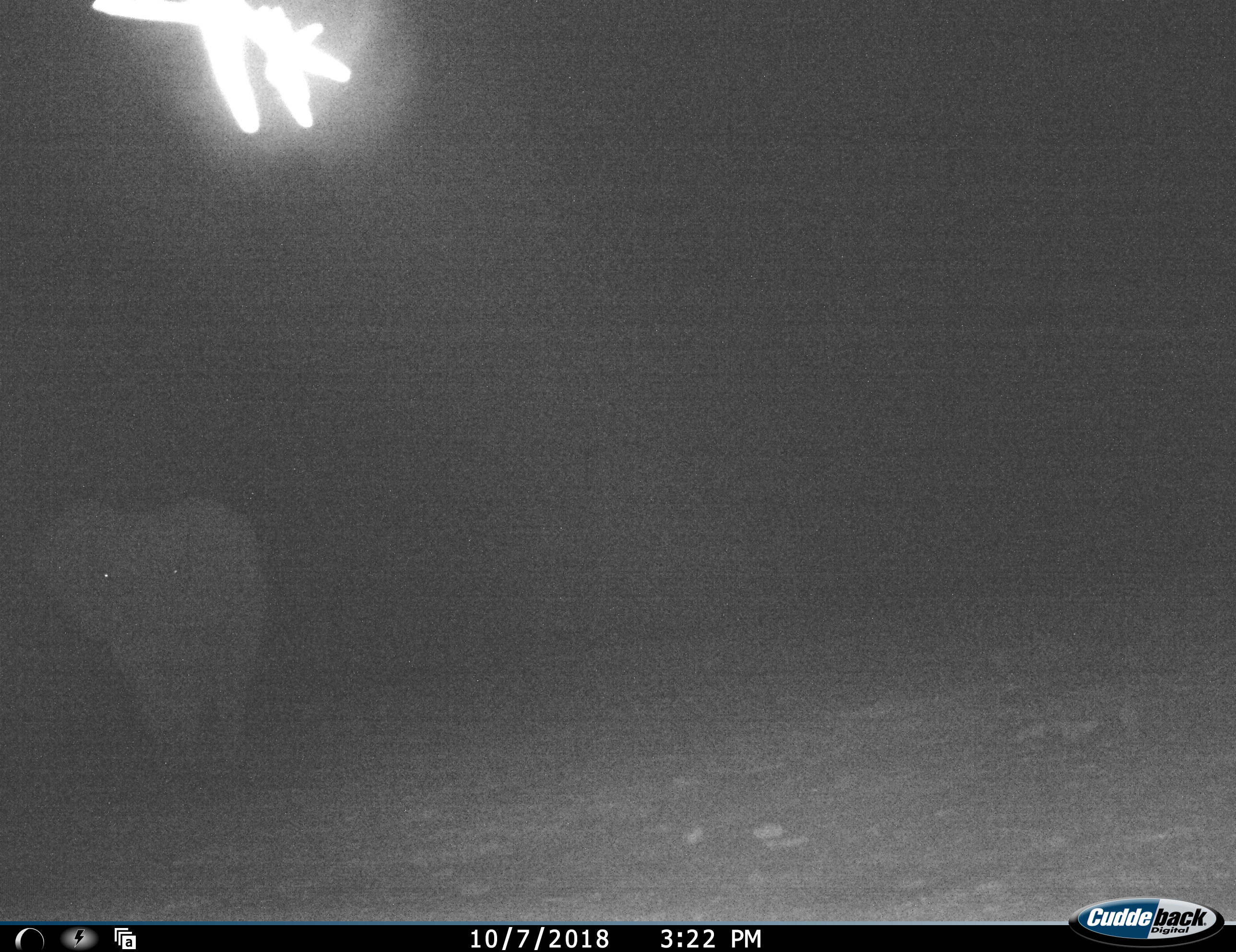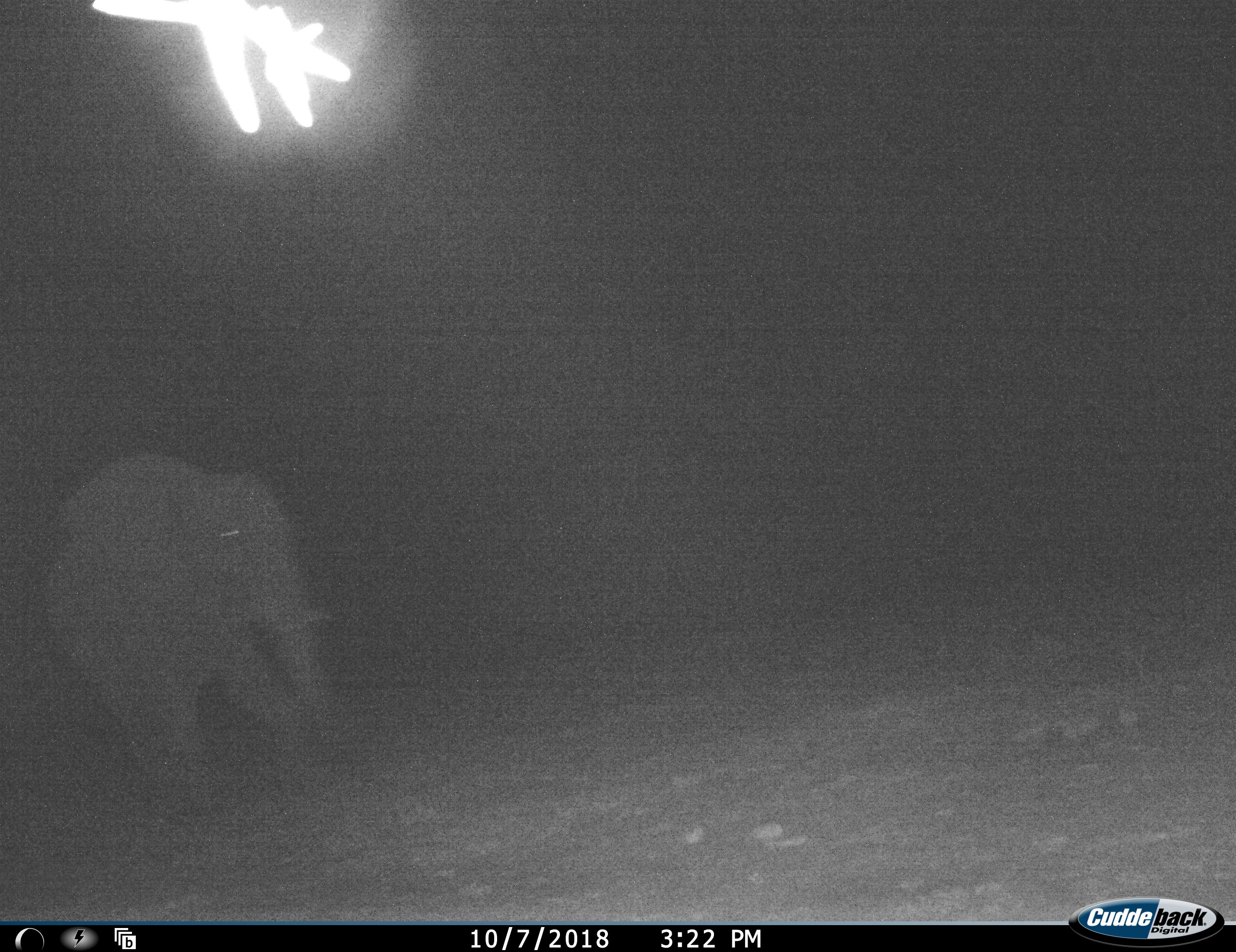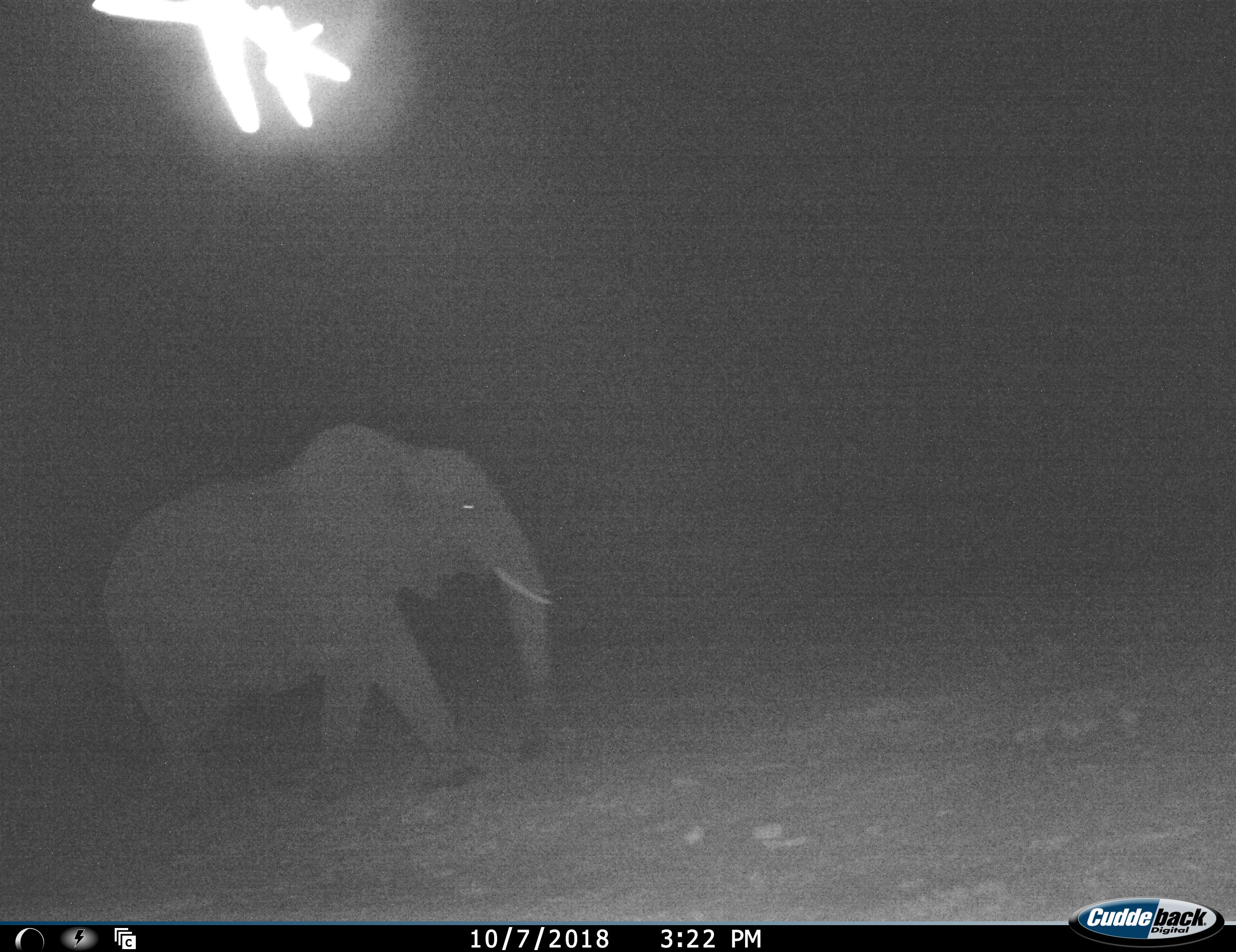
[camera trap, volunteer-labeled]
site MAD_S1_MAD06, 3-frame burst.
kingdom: Animalia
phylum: Chordata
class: Mammalia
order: Proboscidea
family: Elephantidae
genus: Loxodonta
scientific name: Loxodonta africana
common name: african bush elephant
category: elephant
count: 1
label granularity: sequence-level